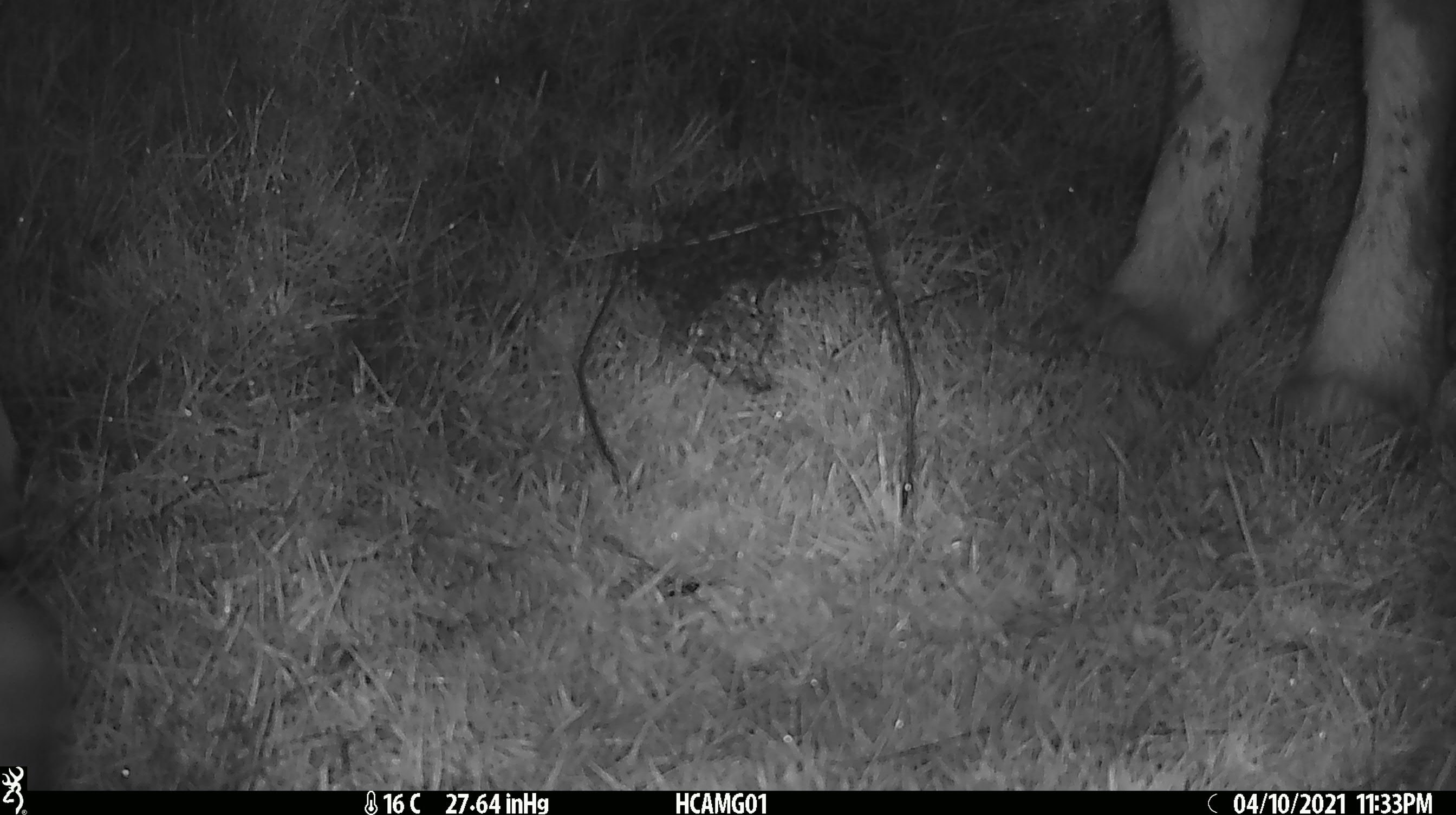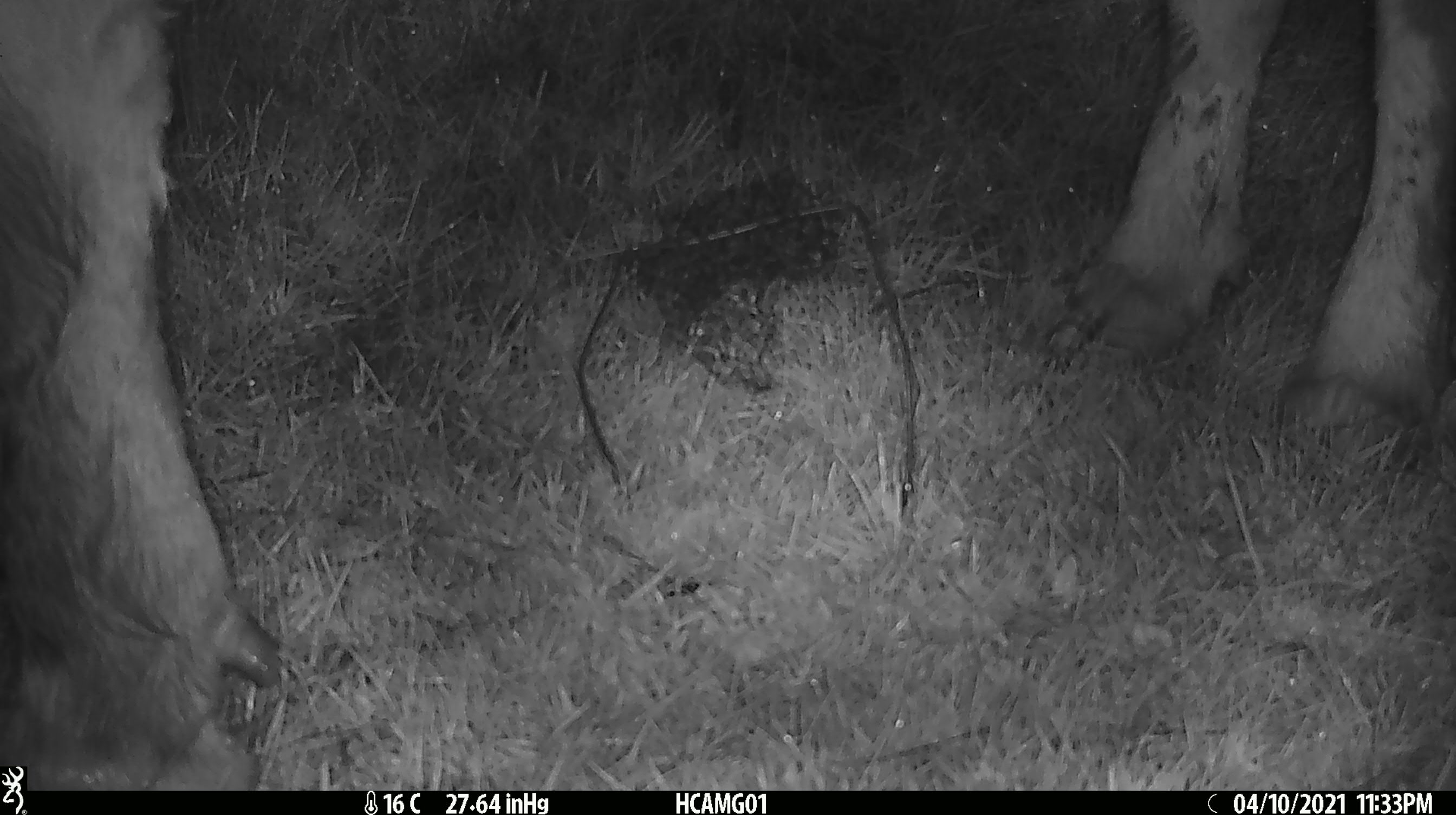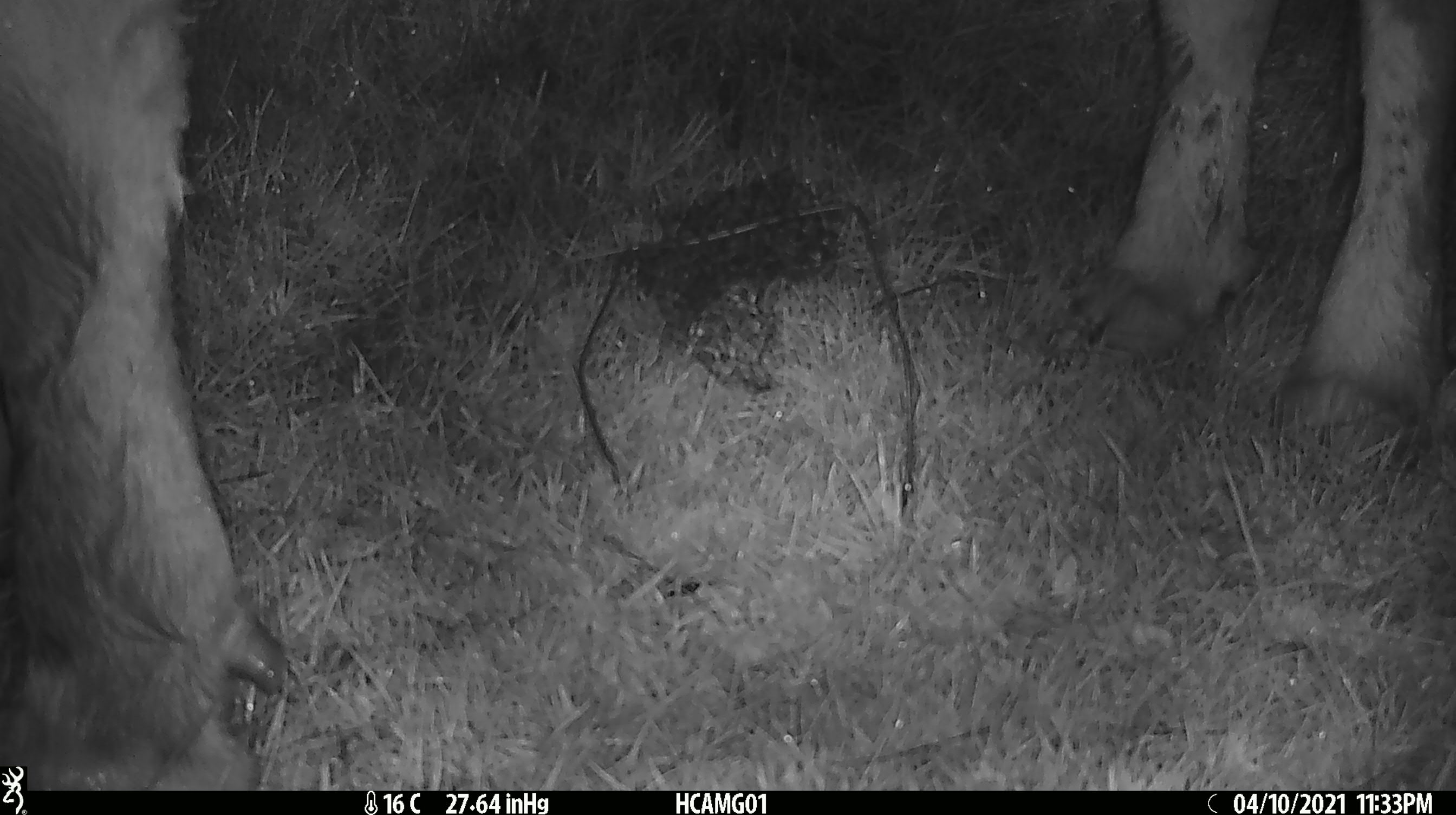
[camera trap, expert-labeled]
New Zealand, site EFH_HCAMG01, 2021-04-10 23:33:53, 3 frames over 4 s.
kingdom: Animalia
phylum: Chordata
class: Mammalia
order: Artiodactyla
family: Bovidae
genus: Bos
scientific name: Bos taurus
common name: domestic cow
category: cow